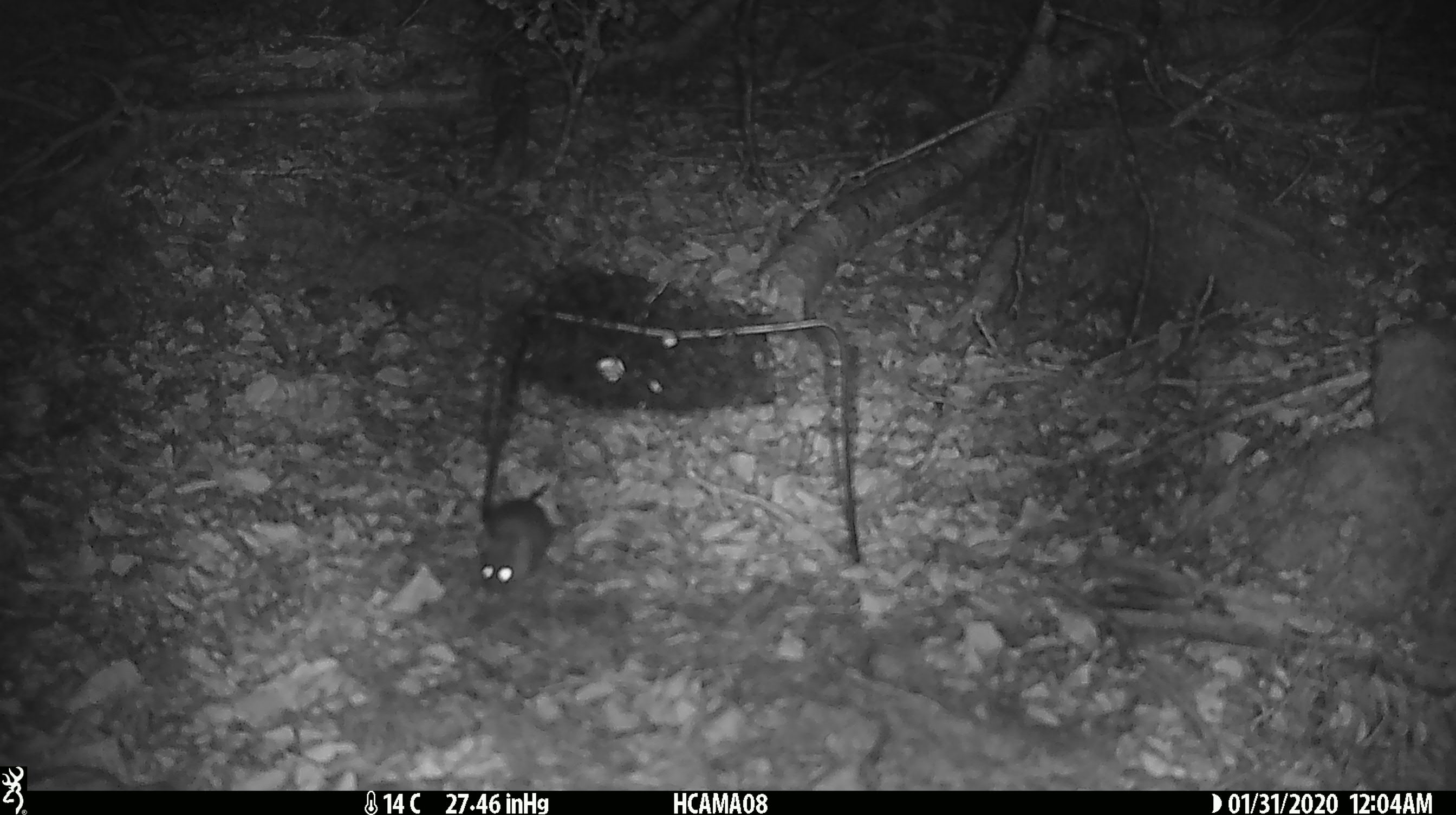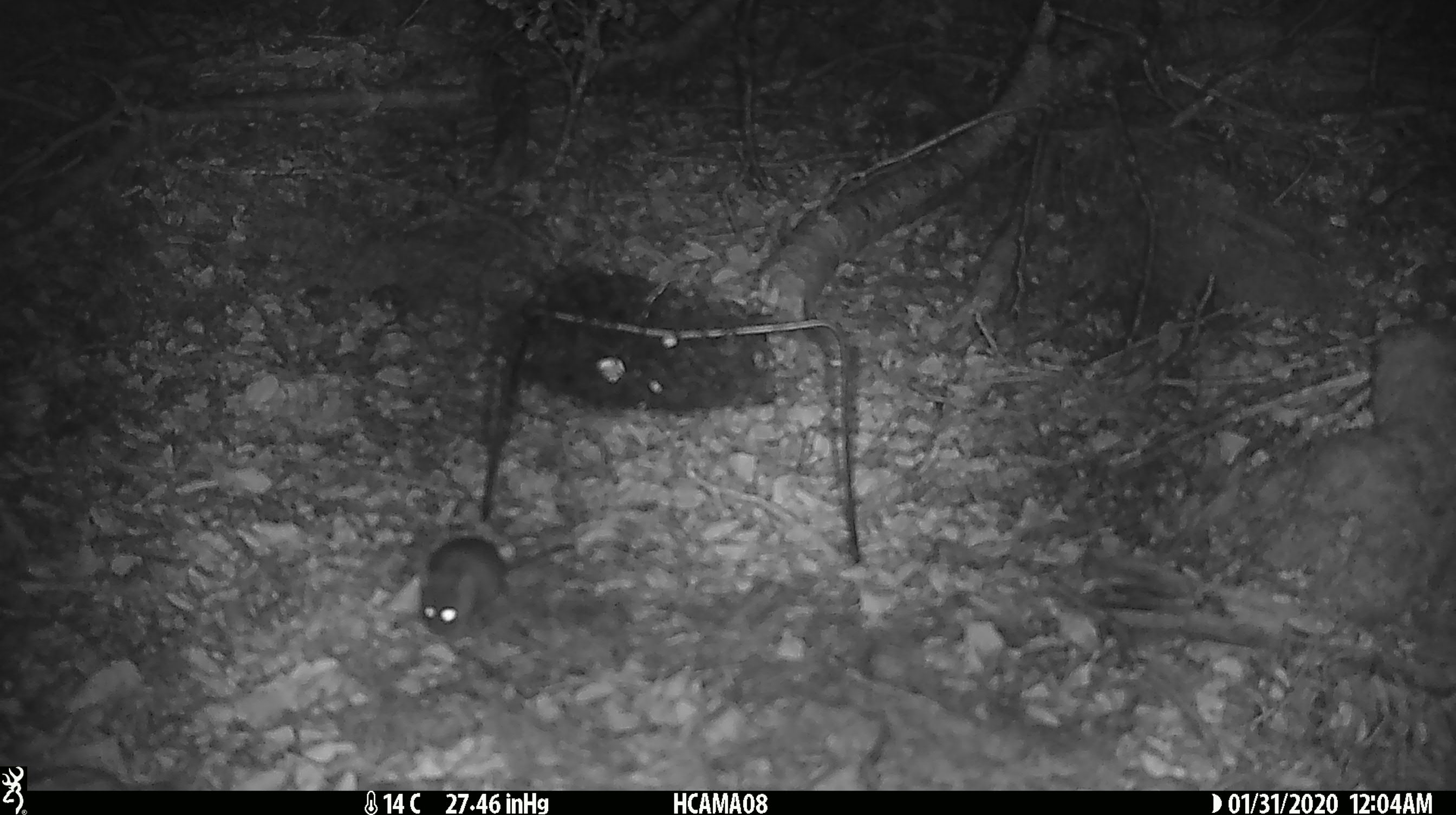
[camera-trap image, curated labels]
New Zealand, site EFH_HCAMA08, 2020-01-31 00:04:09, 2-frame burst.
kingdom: Animalia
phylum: Chordata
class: Mammalia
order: Rodentia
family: Muridae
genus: Mus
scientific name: Mus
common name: mouse